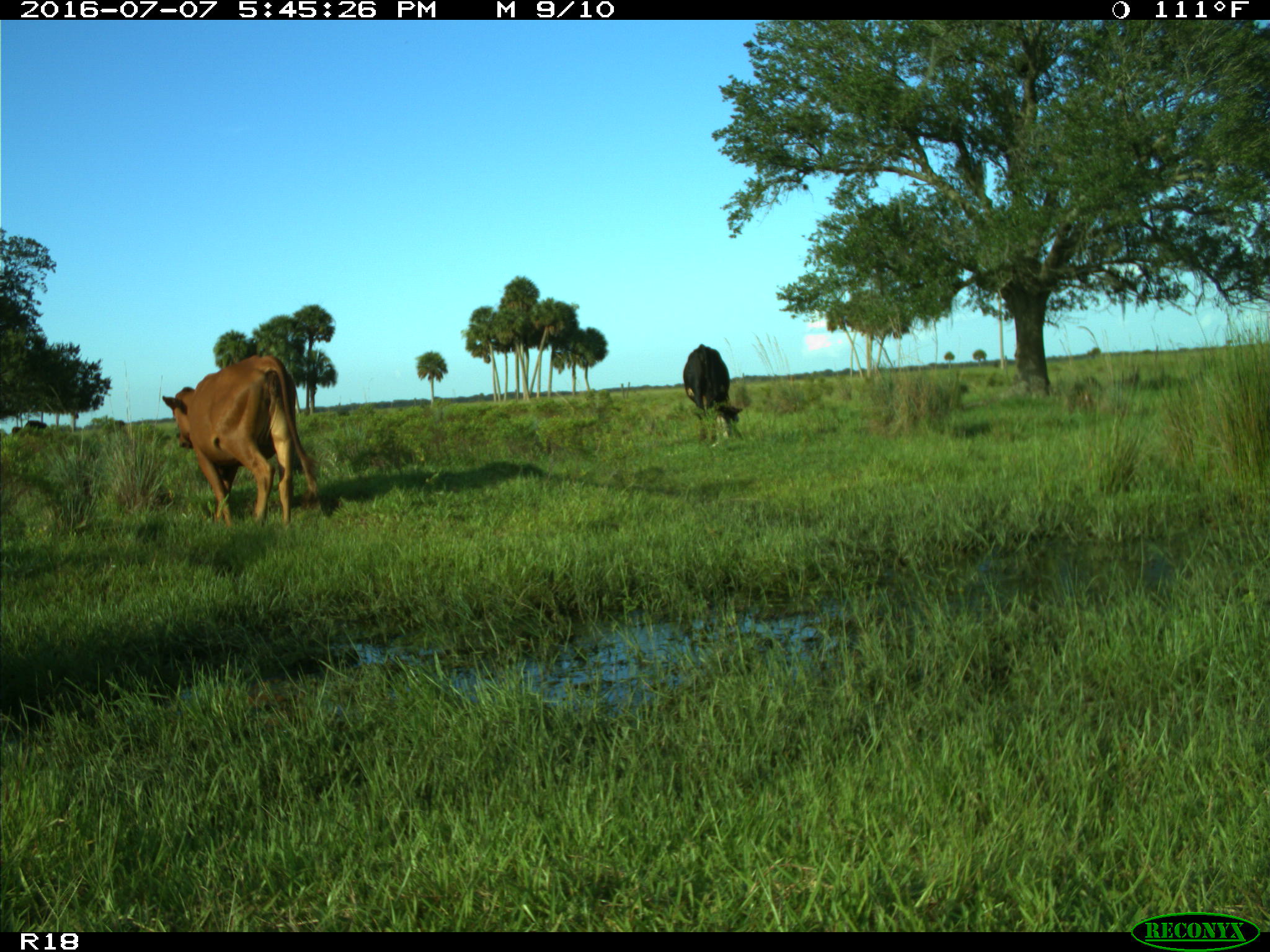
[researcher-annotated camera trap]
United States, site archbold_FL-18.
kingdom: Animalia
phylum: Chordata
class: Mammalia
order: Artiodactyla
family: Bovidae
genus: Bos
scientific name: Bos taurus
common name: domestic cow